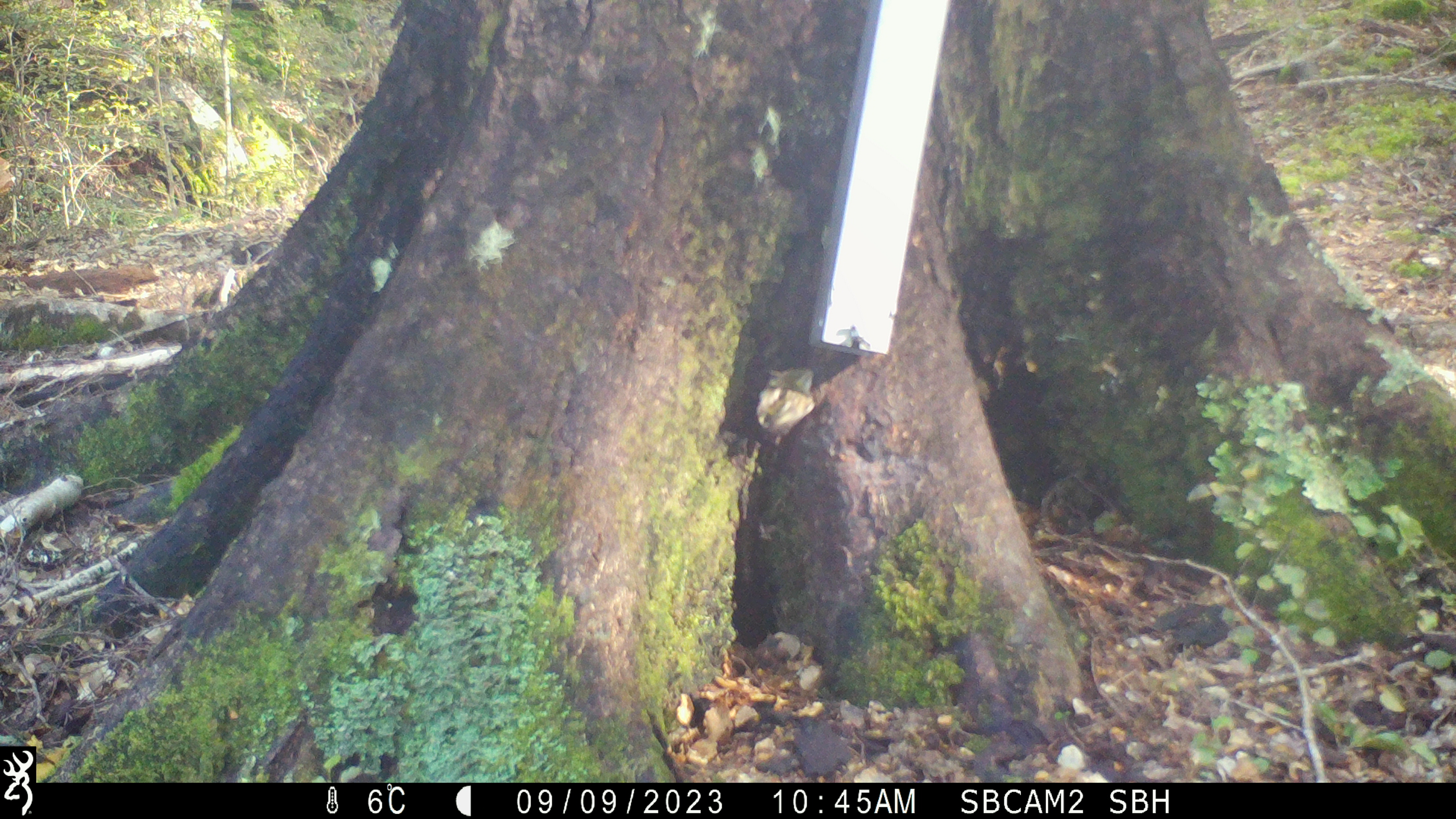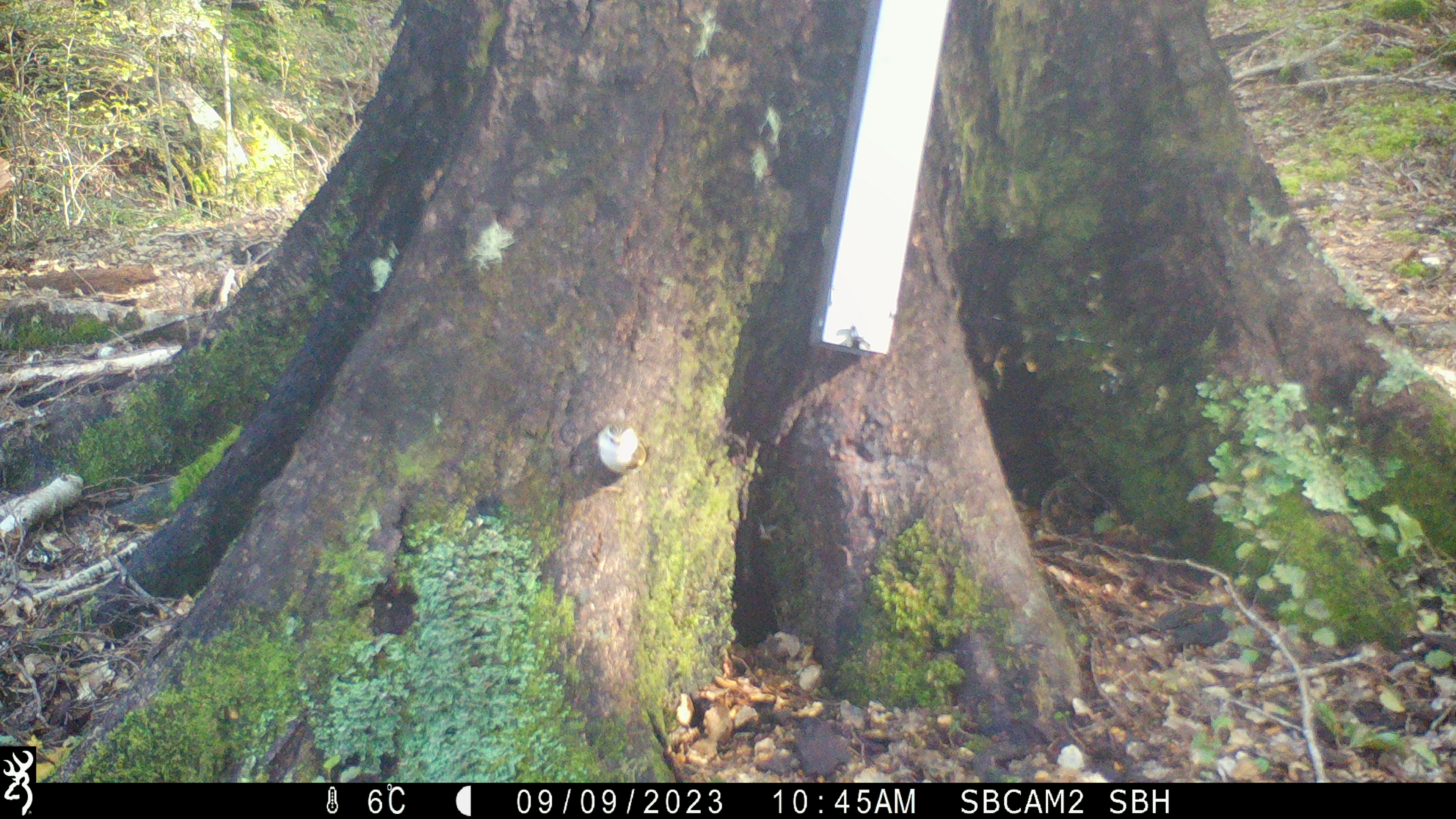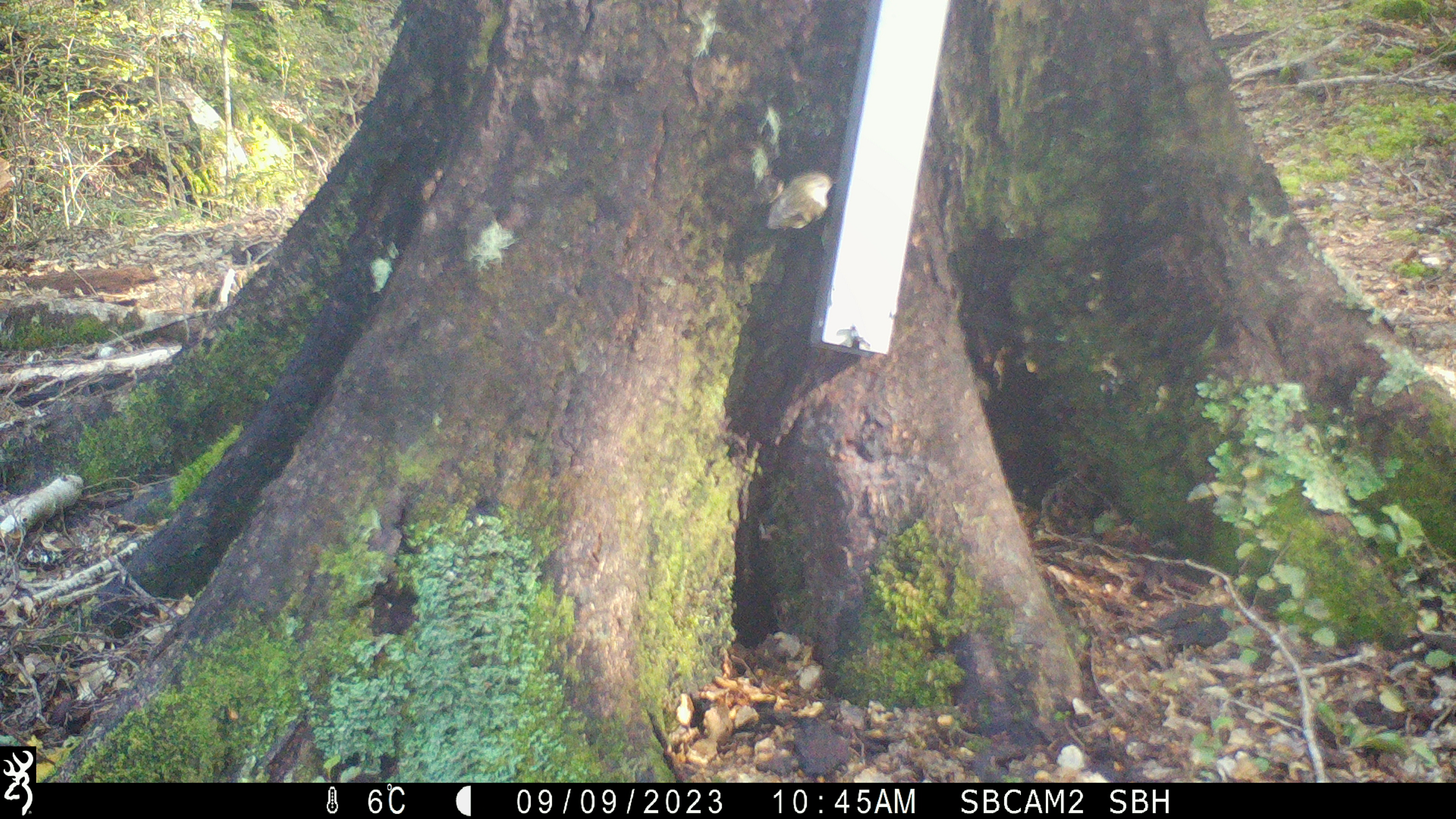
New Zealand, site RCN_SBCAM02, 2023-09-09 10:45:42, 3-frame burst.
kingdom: Animalia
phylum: Chordata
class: Aves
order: Passeriformes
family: Acanthisittidae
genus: Acanthisitta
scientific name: Acanthisitta chloris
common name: rifleman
Rifleman (Acanthisitta chloris).